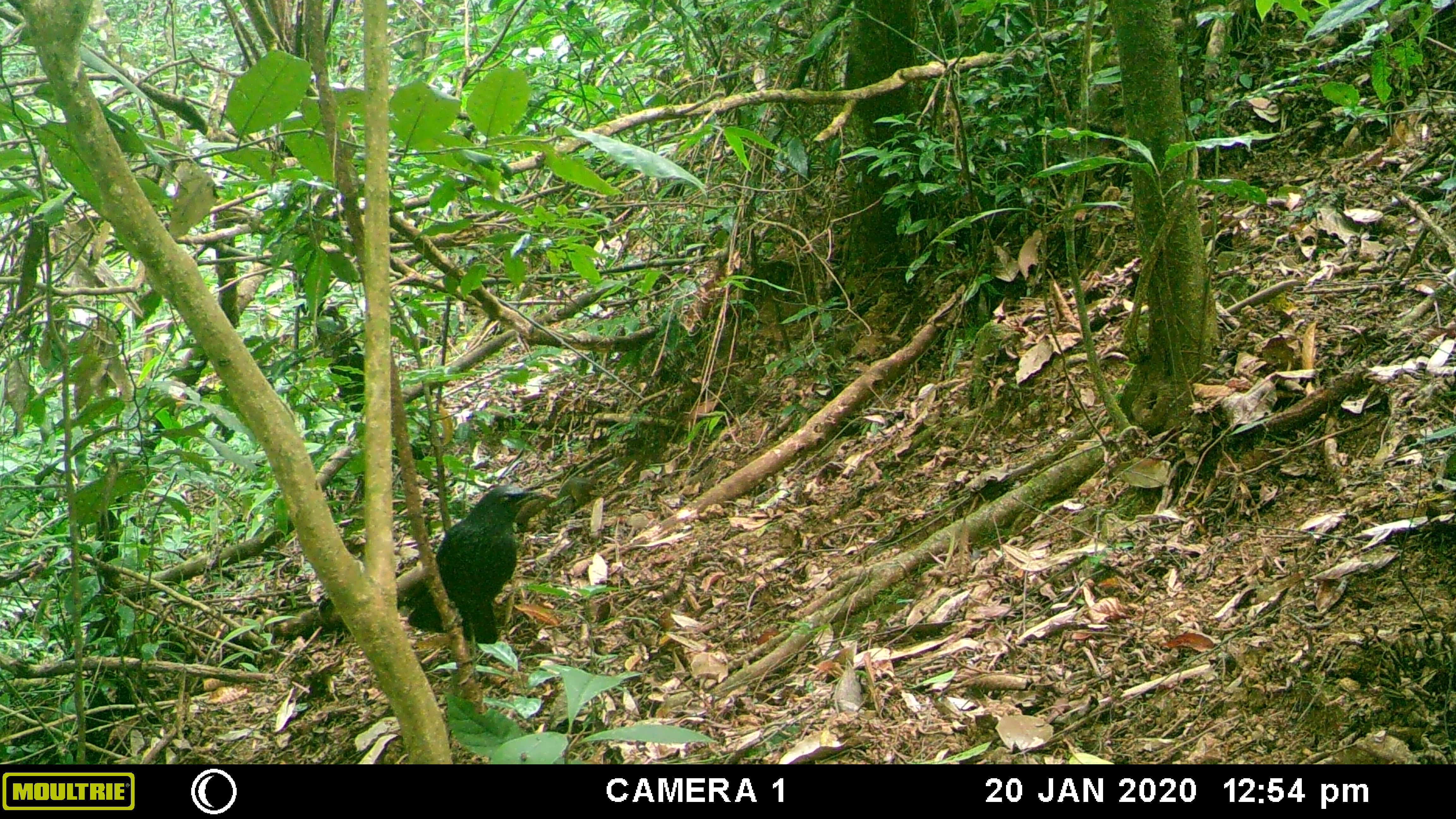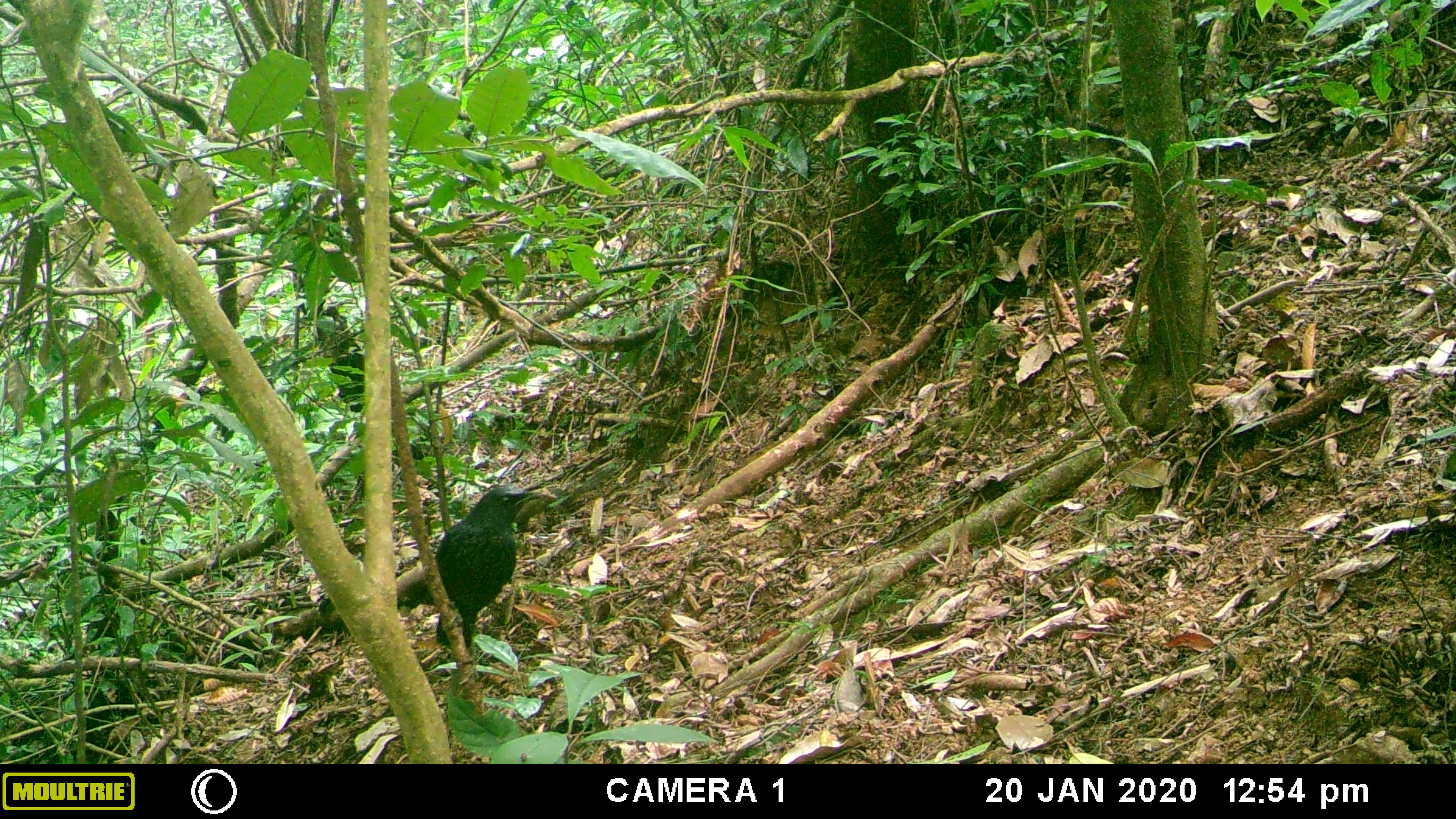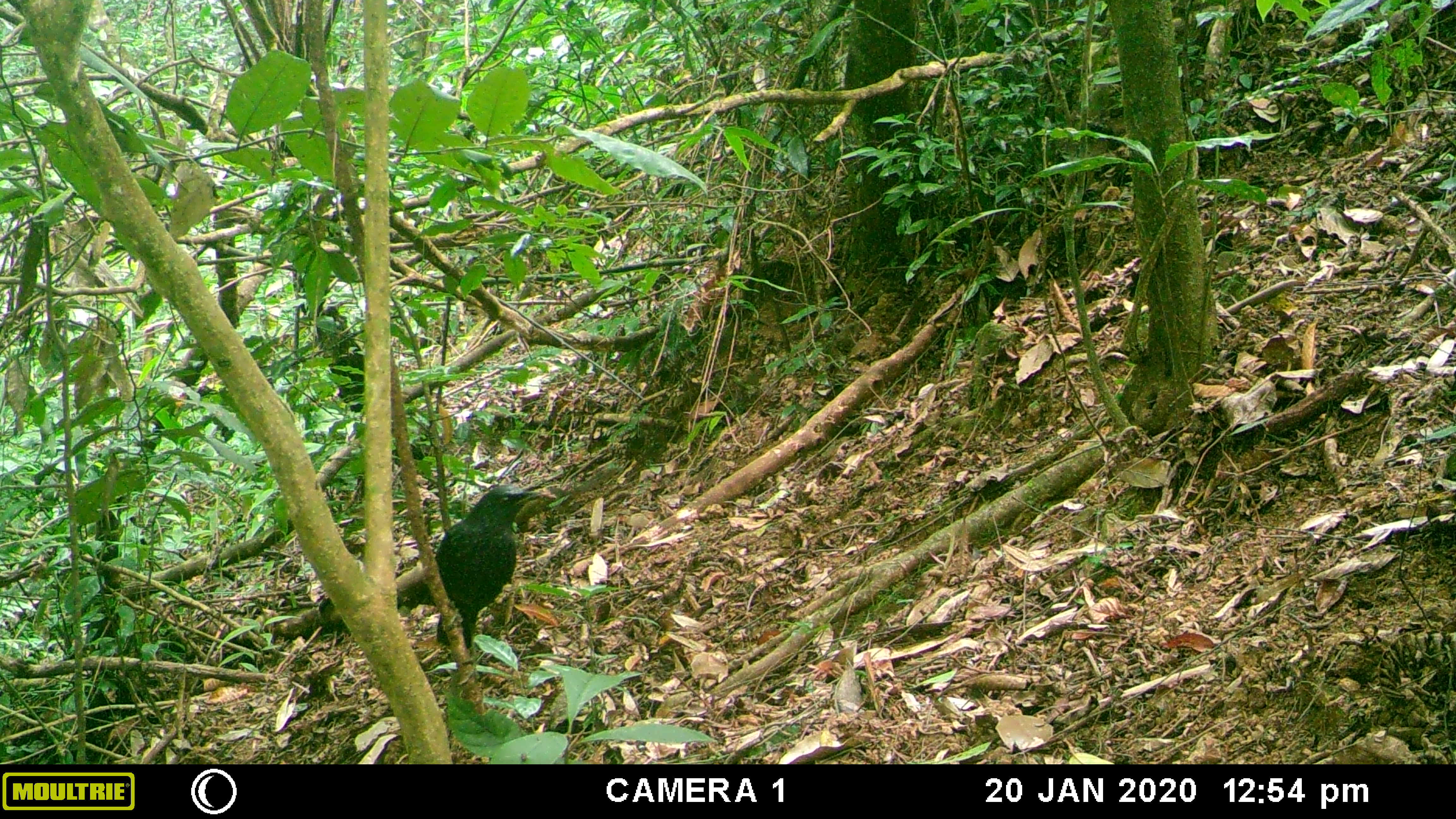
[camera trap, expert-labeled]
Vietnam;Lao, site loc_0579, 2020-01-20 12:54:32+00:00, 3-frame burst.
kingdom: Animalia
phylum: Chordata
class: Aves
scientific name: Aves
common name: bird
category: unidentified bird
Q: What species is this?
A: Unidentified bird (bird) (Aves).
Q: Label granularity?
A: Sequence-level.